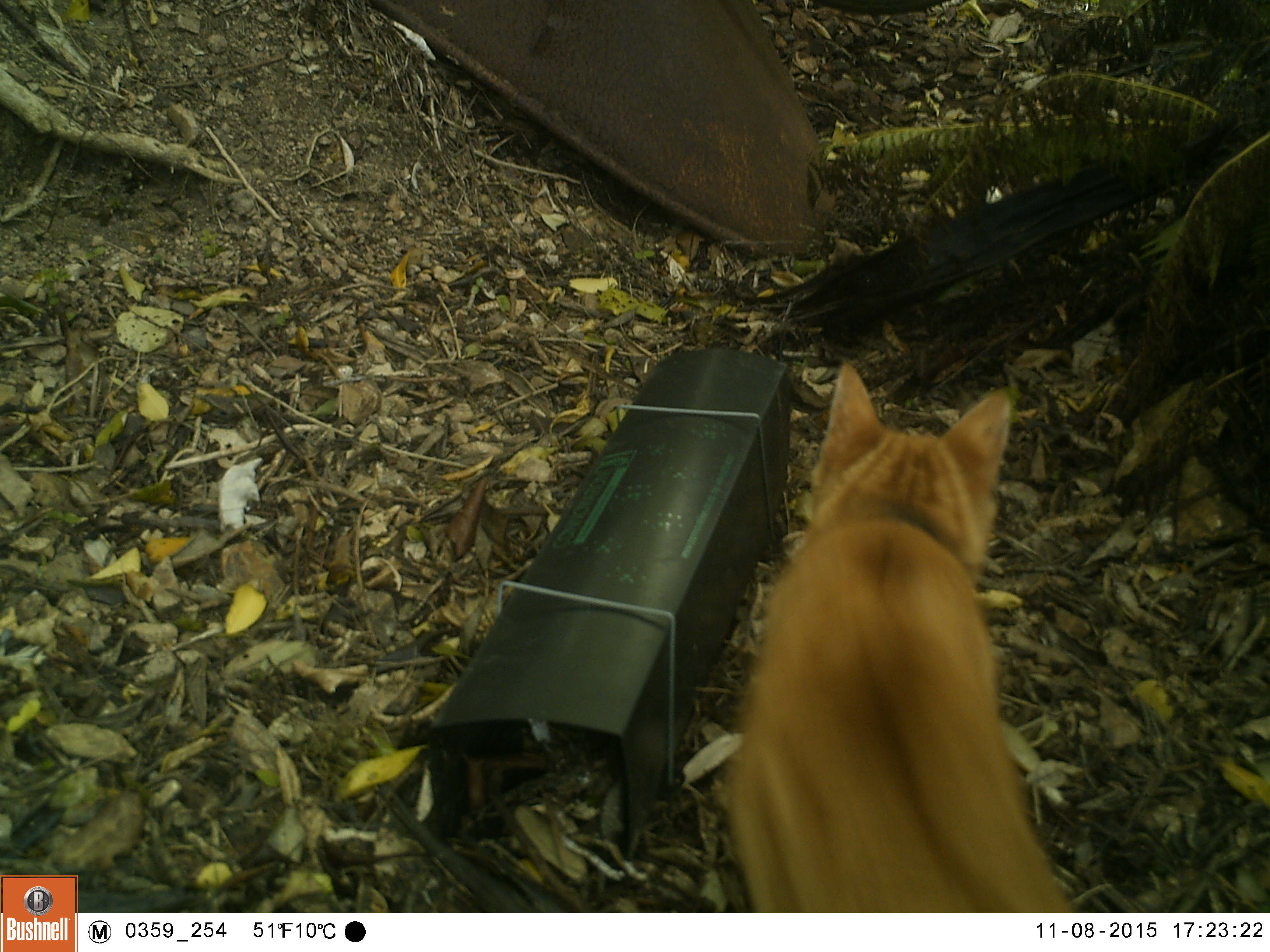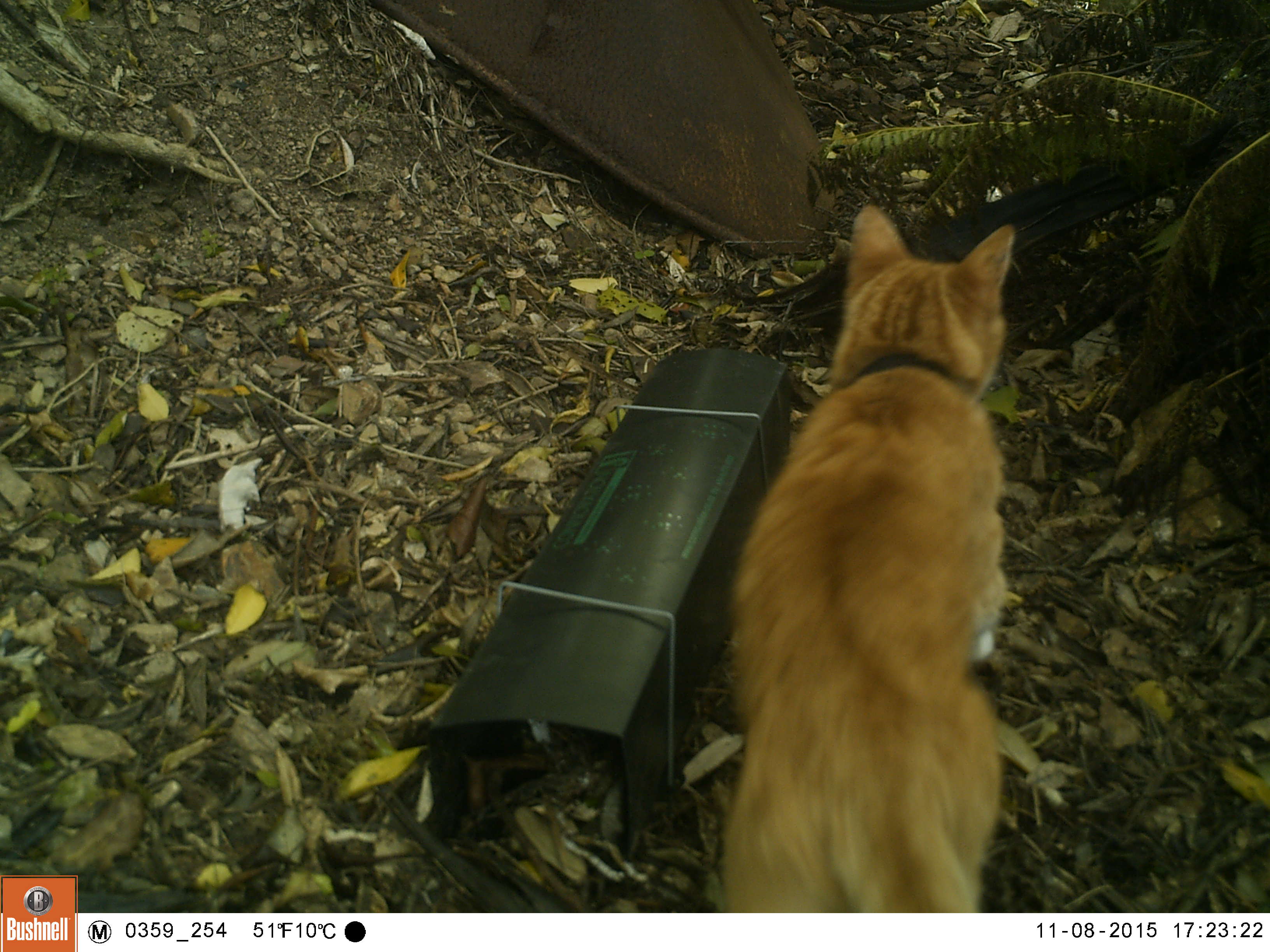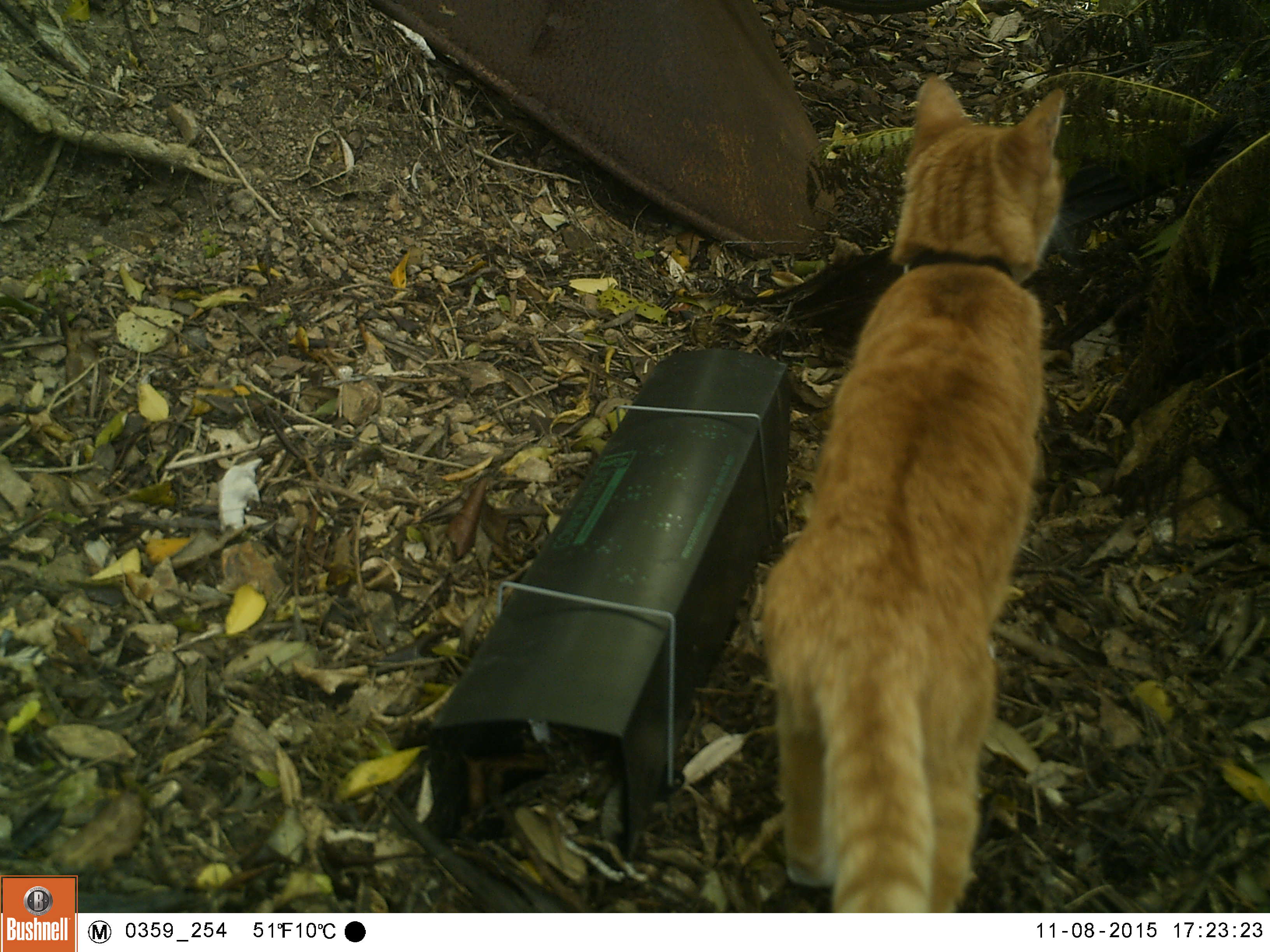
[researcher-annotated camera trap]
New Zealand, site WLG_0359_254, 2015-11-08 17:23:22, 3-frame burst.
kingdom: Animalia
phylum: Chordata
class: Mammalia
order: Carnivora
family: Felidae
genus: Felis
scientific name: Felis catus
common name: domestic cat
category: cat